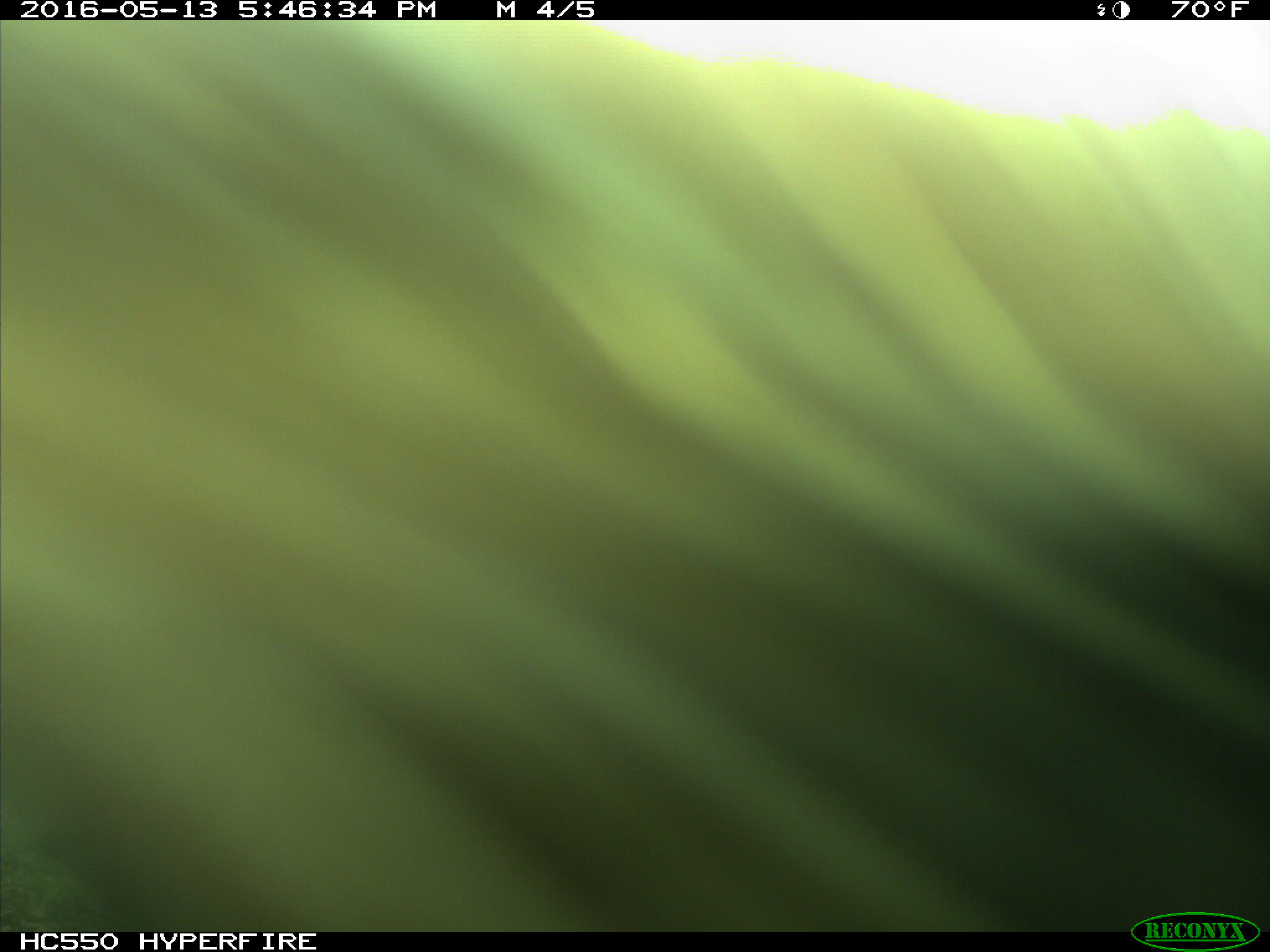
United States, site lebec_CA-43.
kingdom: Animalia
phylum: Chordata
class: Mammalia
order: Artiodactyla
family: Bovidae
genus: Bos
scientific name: Bos taurus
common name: domestic cow